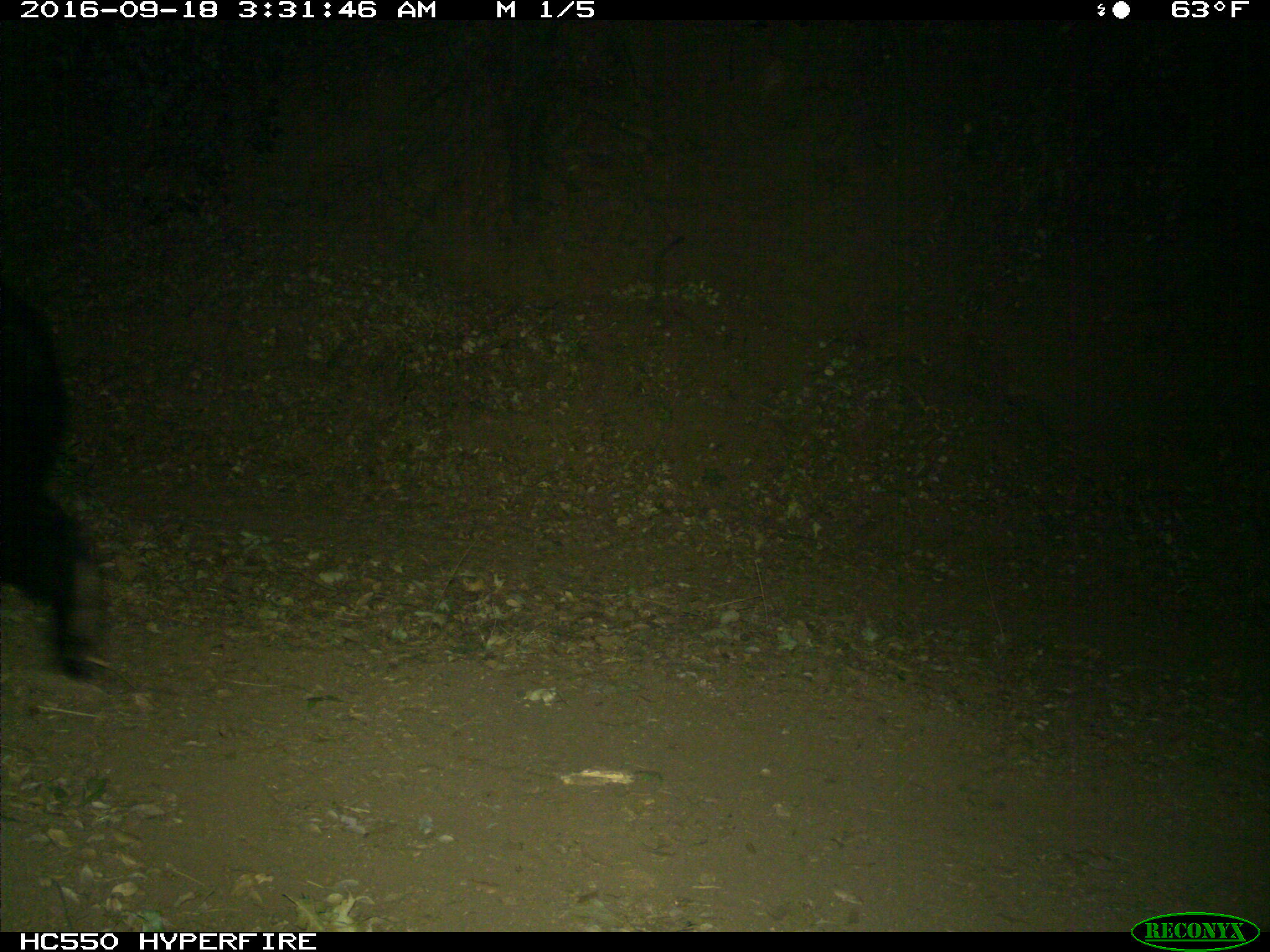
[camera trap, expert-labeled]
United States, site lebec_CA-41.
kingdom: Animalia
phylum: Chordata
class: Mammalia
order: Carnivora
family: Ursidae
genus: Ursus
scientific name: Ursus americanus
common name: american black bear